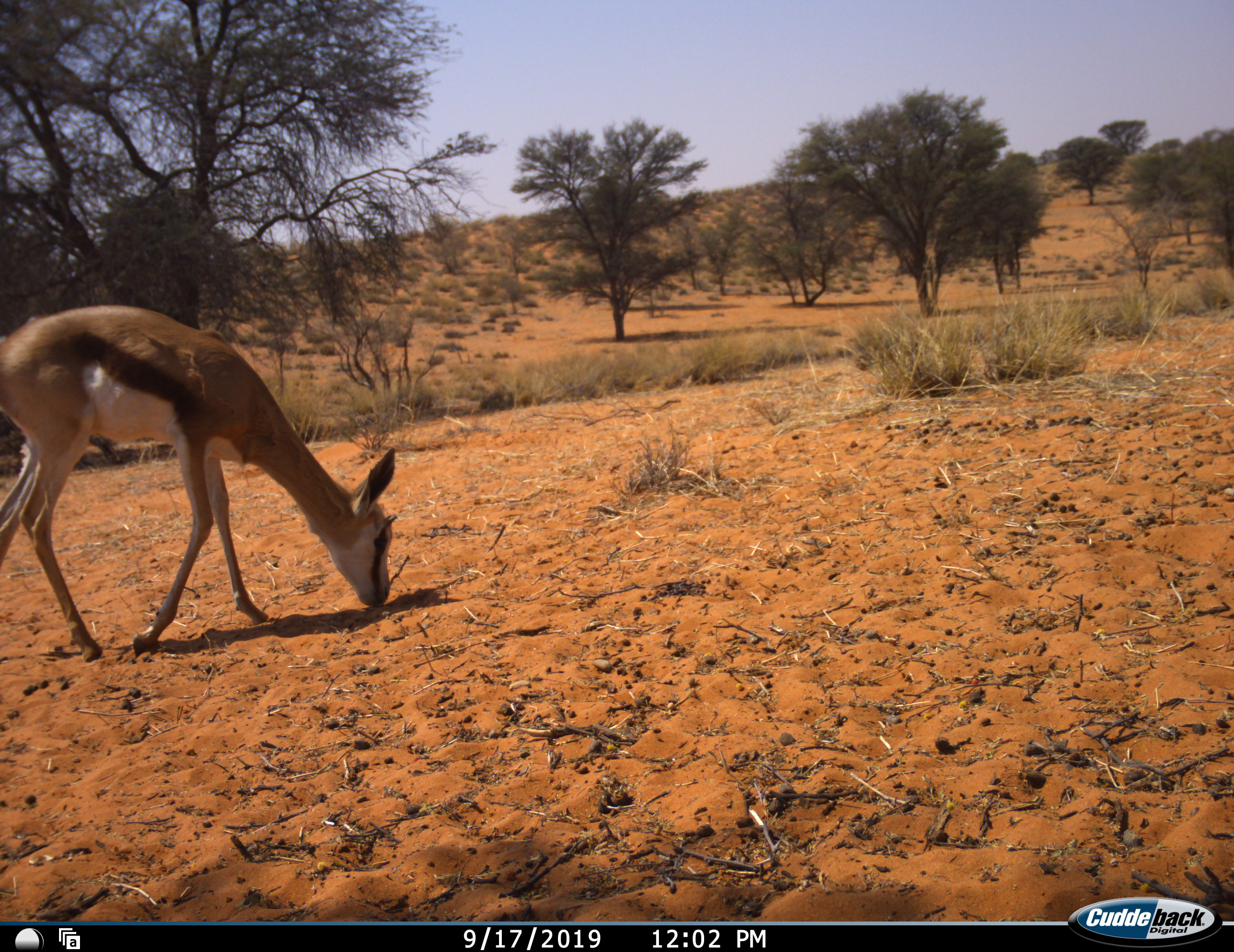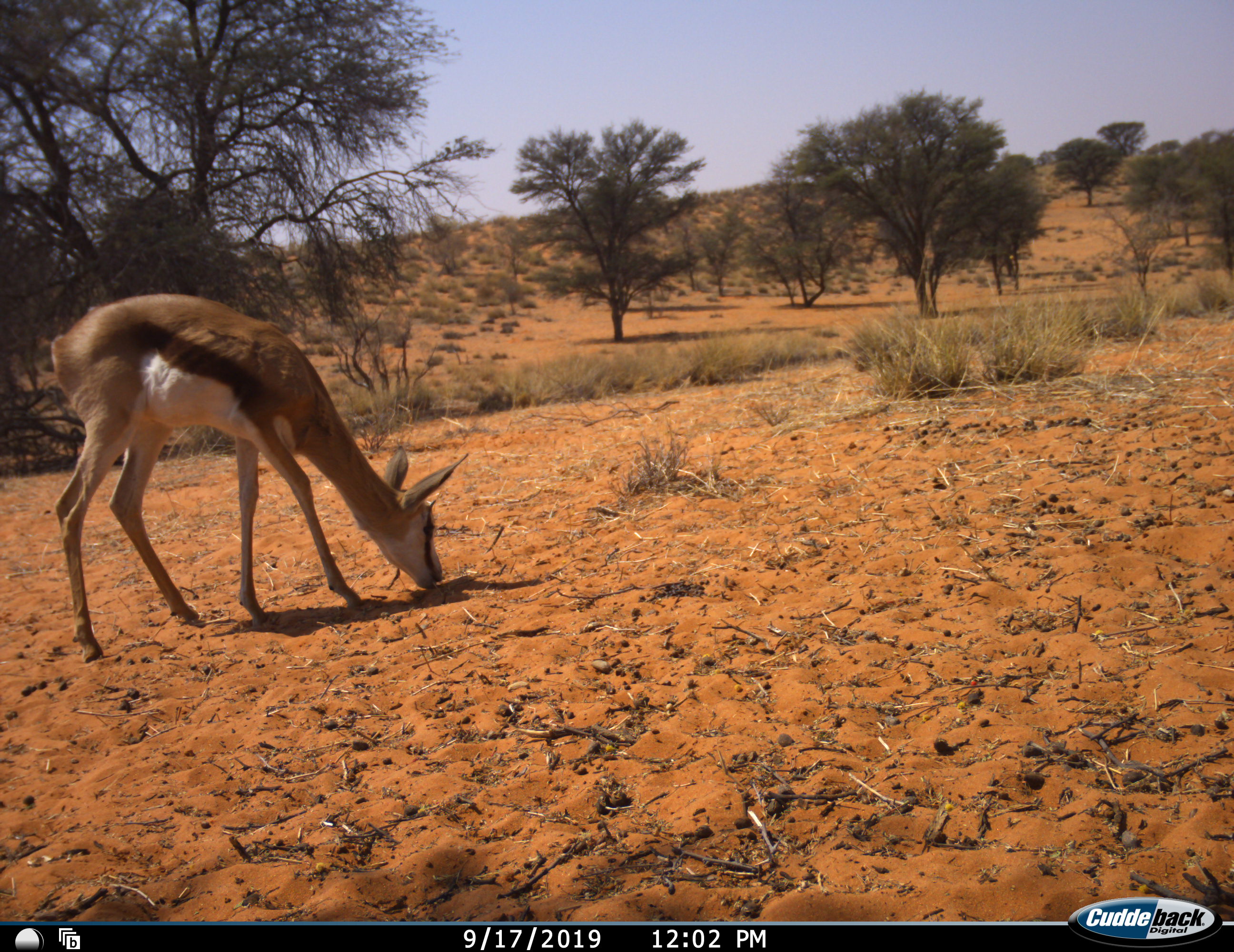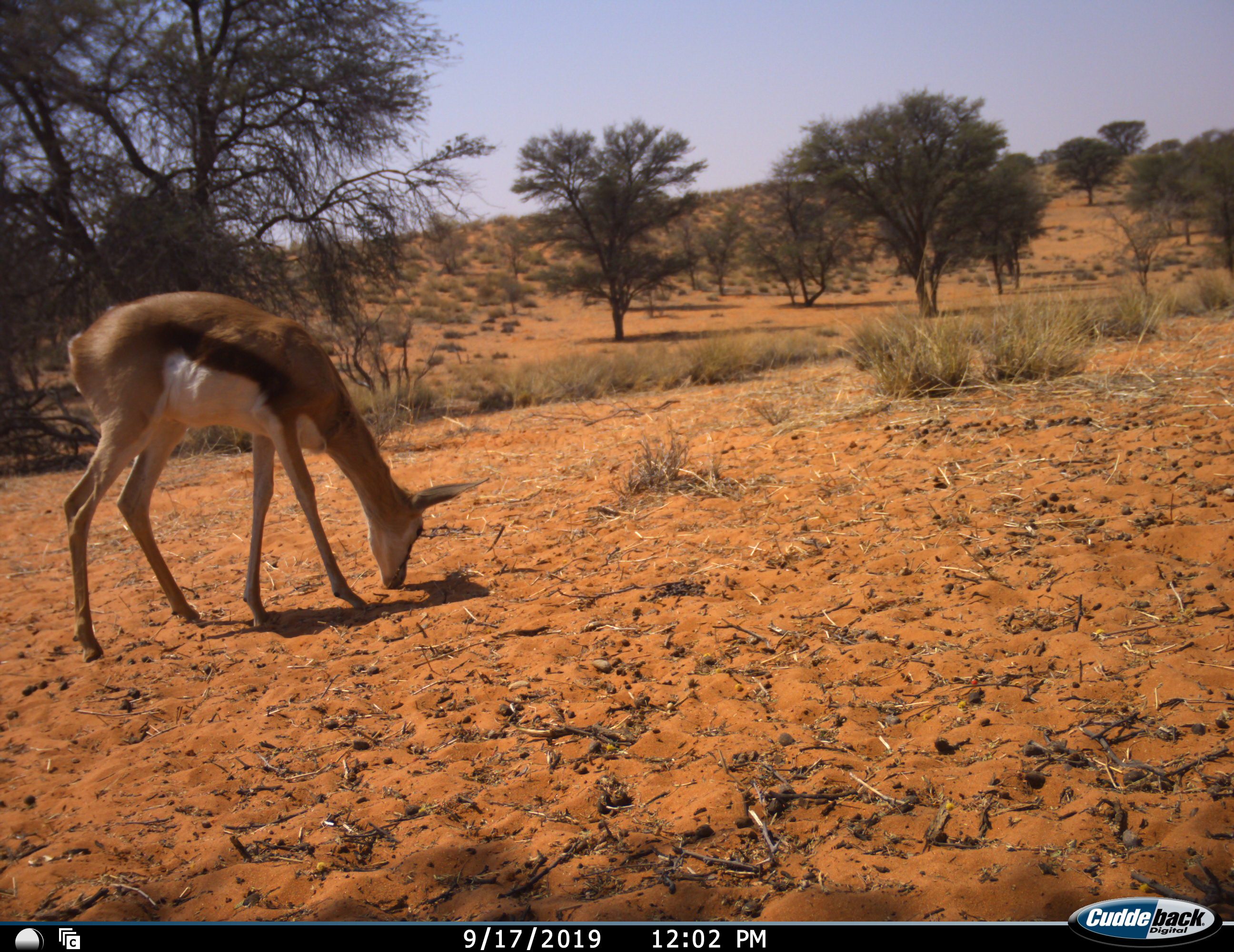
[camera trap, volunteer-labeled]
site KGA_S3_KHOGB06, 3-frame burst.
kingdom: Animalia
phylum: Chordata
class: Mammalia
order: Artiodactyla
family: Bovidae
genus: Antidorcas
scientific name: Antidorcas marsupialis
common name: springbok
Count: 1.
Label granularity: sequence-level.